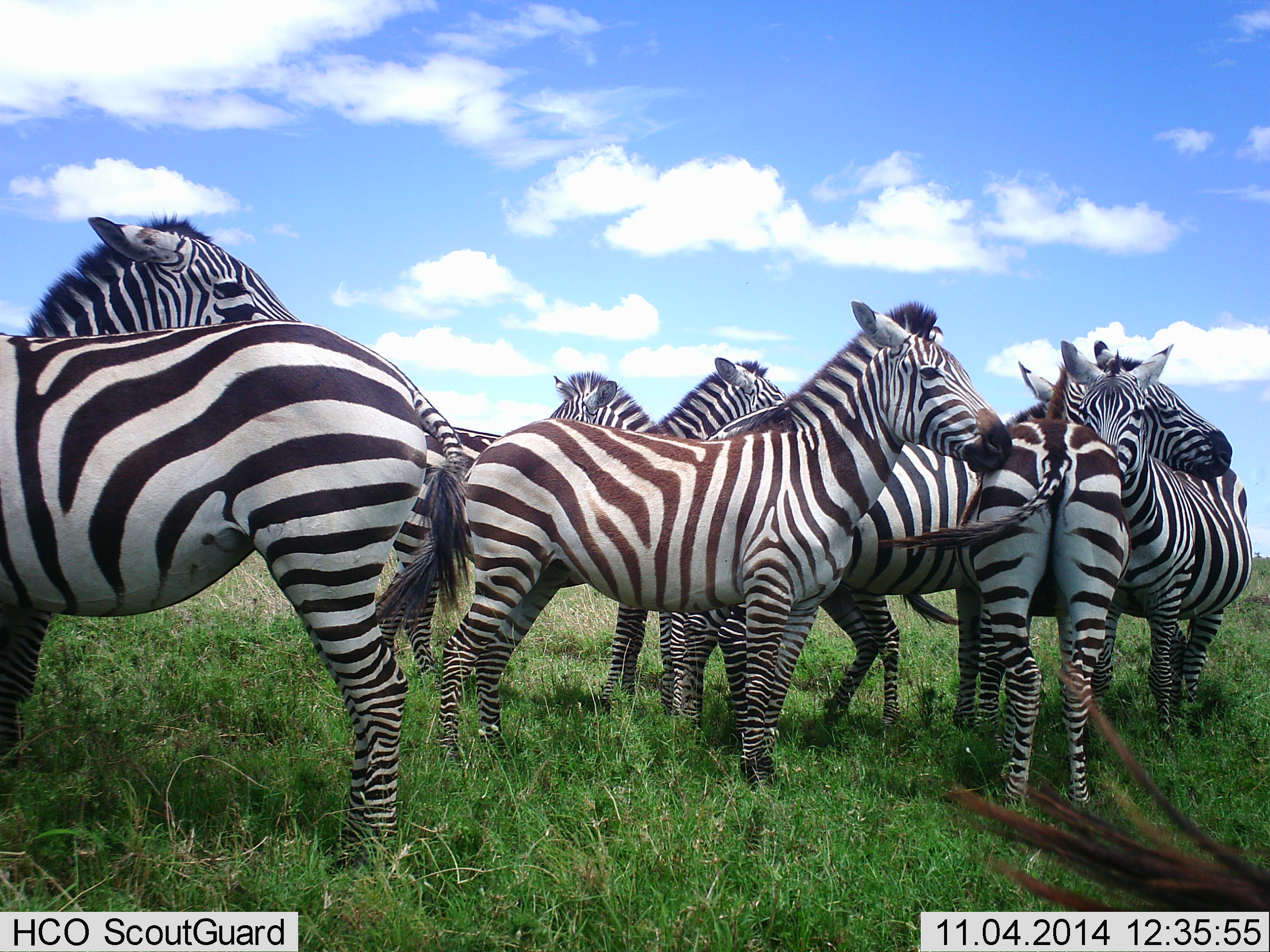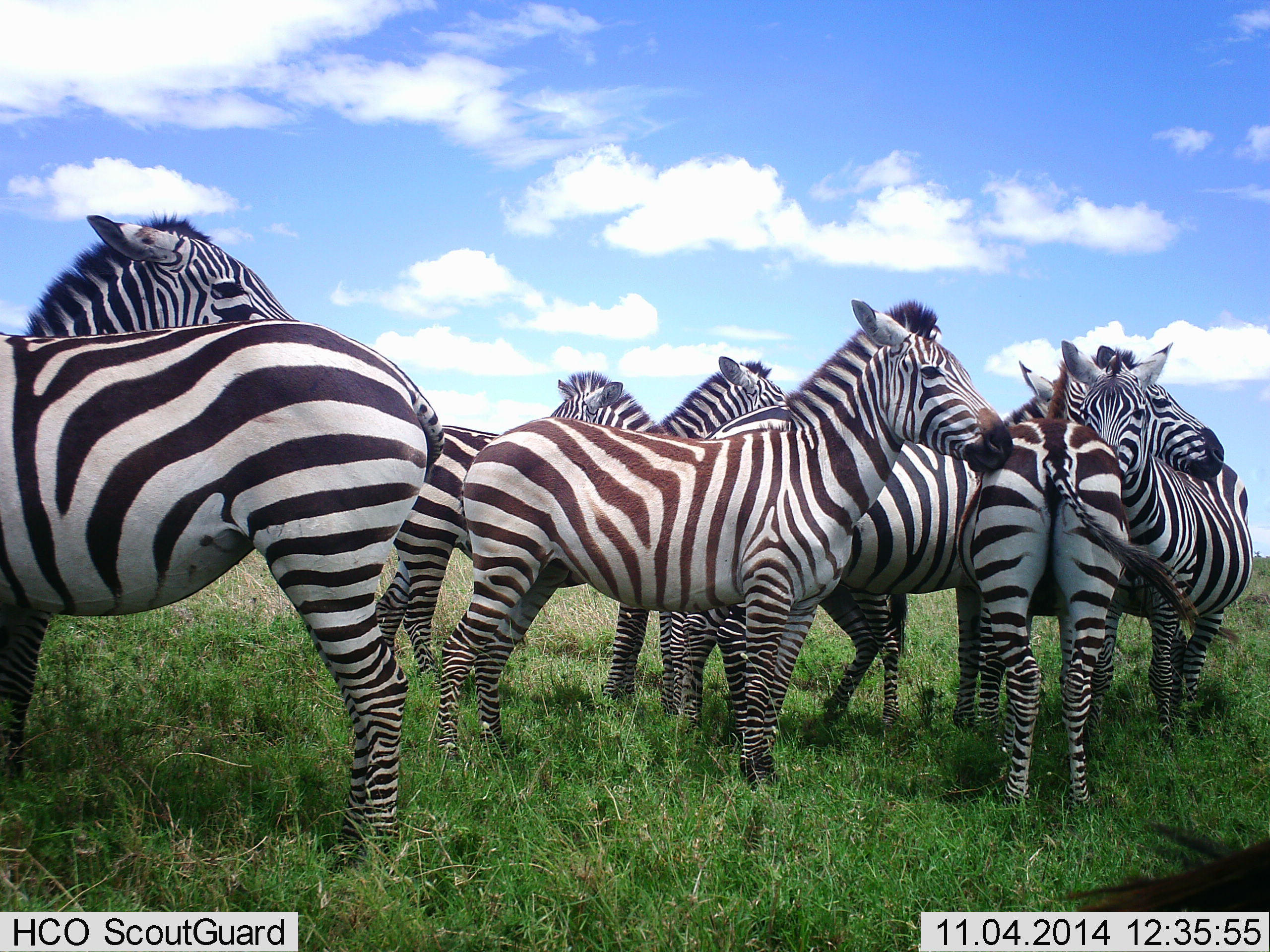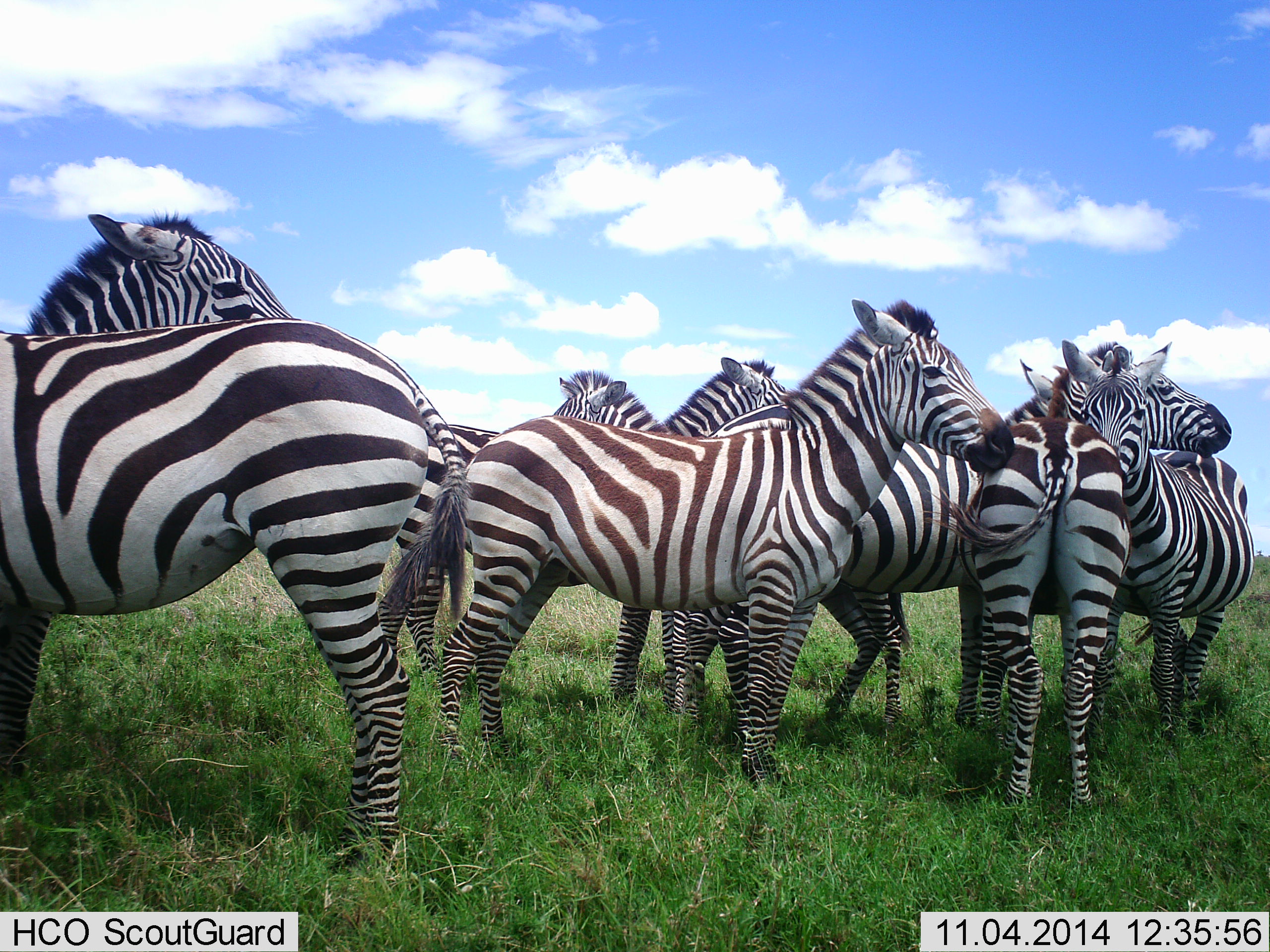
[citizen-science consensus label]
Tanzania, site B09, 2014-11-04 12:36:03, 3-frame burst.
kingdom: Animalia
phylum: Chordata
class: Mammalia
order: Perissodactyla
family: Equidae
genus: Equus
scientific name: Equus quagga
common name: plains zebra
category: zebra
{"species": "zebra (plains zebra) (Equus quagga)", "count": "8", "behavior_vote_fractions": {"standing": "90%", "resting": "10%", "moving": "0%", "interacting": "60%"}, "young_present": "0%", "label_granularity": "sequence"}